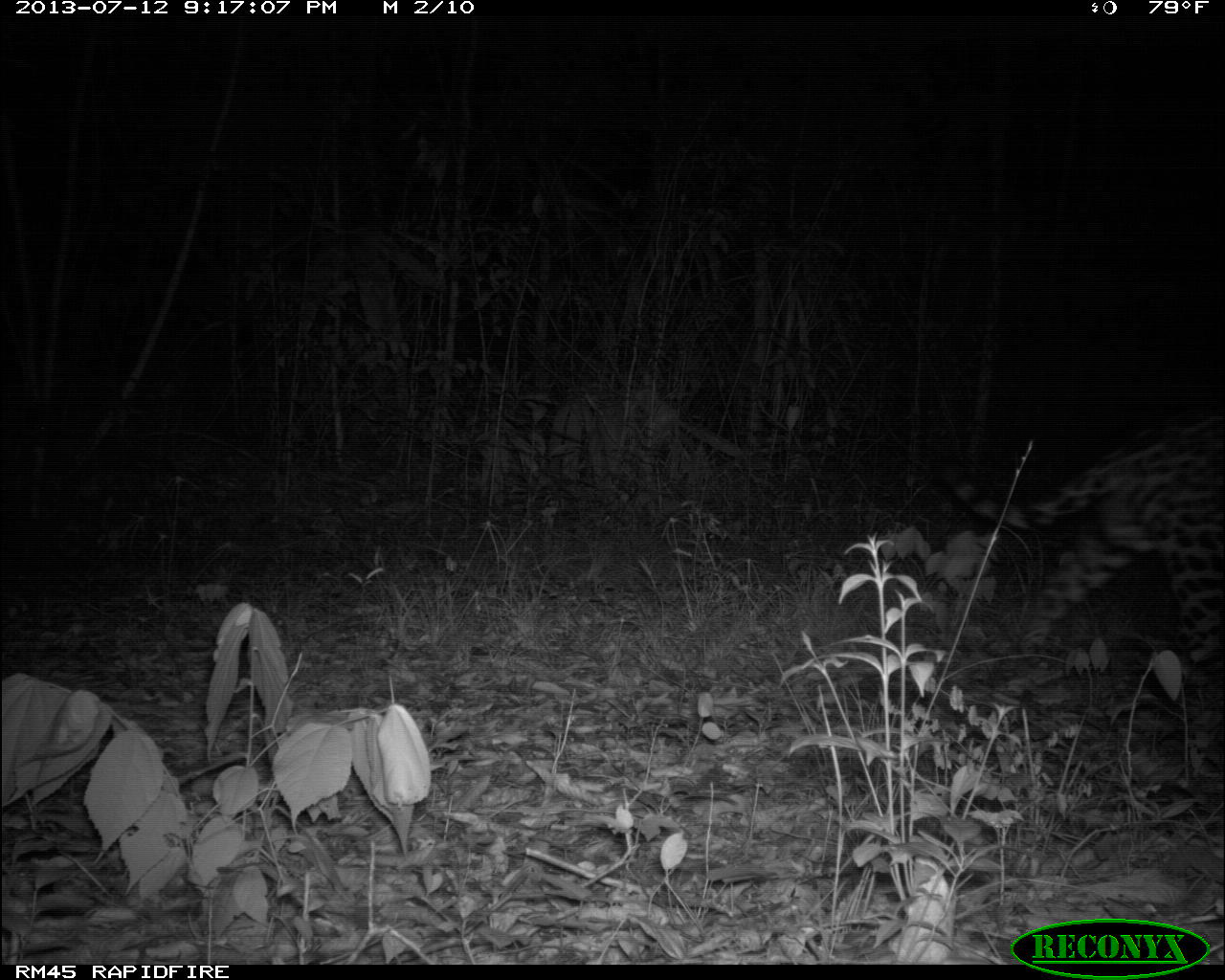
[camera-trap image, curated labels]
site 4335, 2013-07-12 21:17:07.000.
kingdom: Animalia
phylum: Chordata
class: Mammalia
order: Carnivora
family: Felidae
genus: Panthera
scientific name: Panthera onca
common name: jaguar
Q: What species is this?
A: Panthera onca (jaguar).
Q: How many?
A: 1.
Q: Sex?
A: Male.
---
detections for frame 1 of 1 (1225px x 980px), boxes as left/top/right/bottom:
panthera onca: 944/413/1225/681